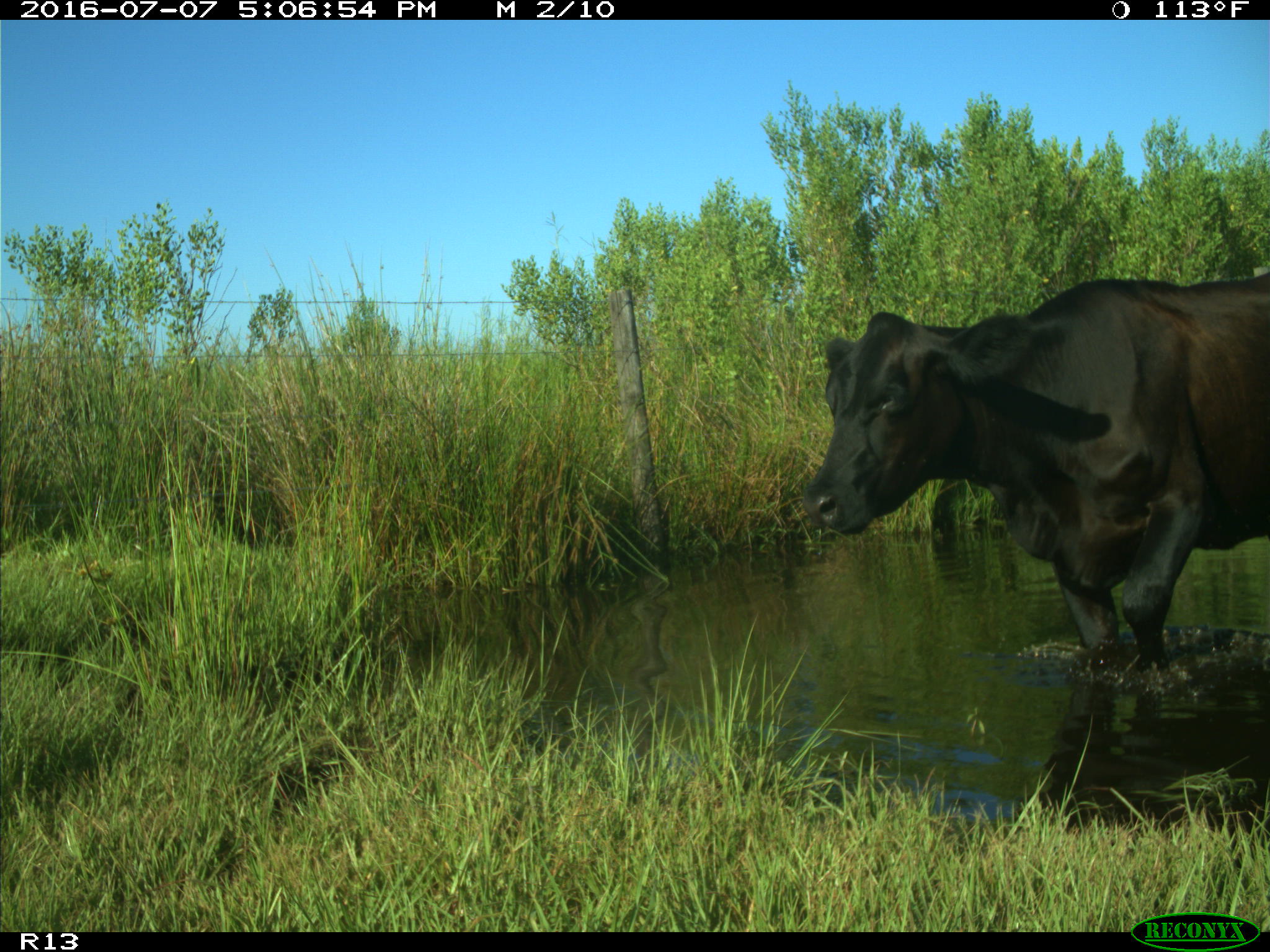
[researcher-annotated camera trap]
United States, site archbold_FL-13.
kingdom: Animalia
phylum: Chordata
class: Mammalia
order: Artiodactyla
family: Bovidae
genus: Bos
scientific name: Bos taurus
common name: domestic cow